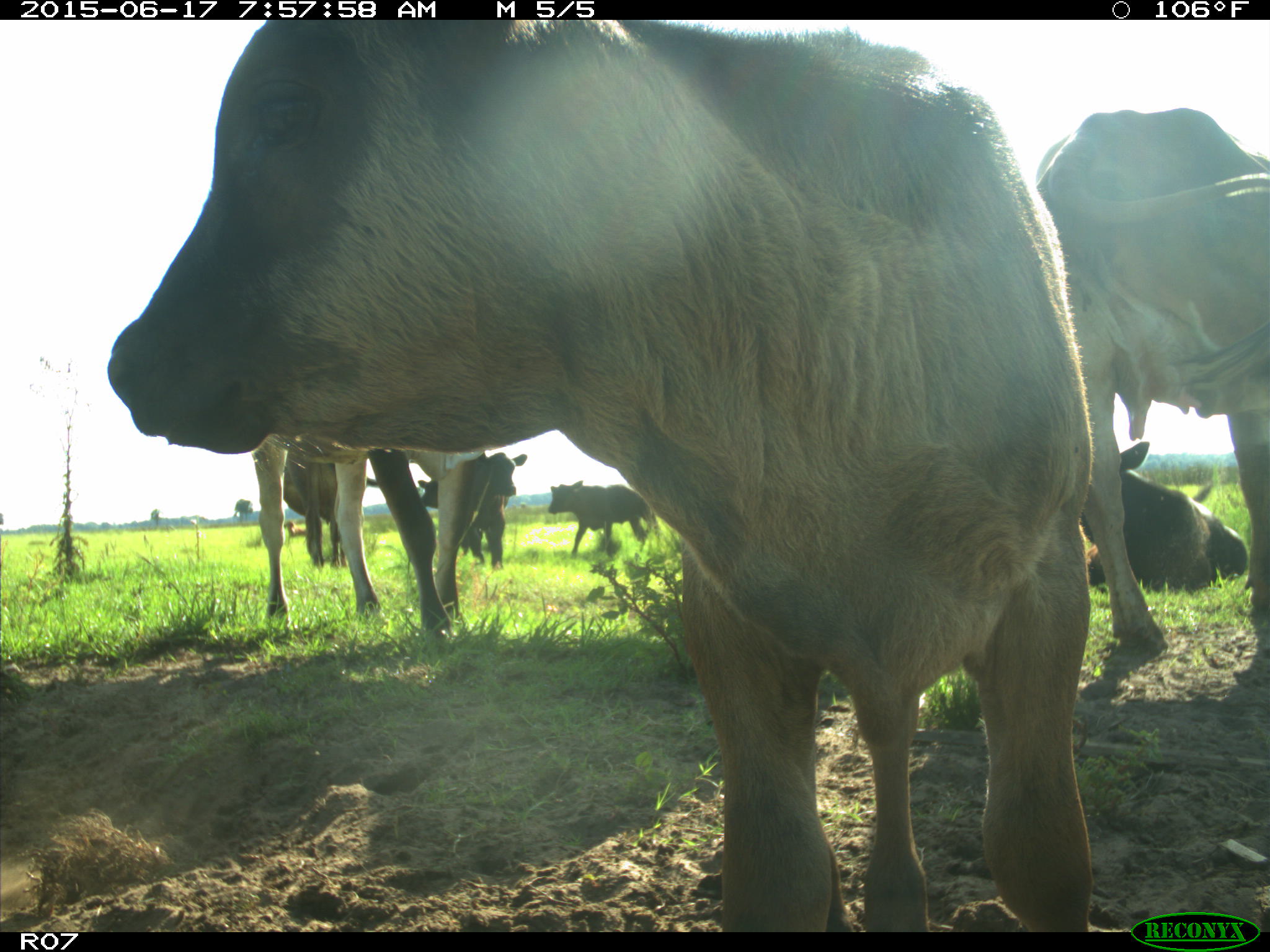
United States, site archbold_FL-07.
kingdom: Animalia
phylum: Chordata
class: Mammalia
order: Artiodactyla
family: Bovidae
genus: Bos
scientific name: Bos taurus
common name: domestic cow